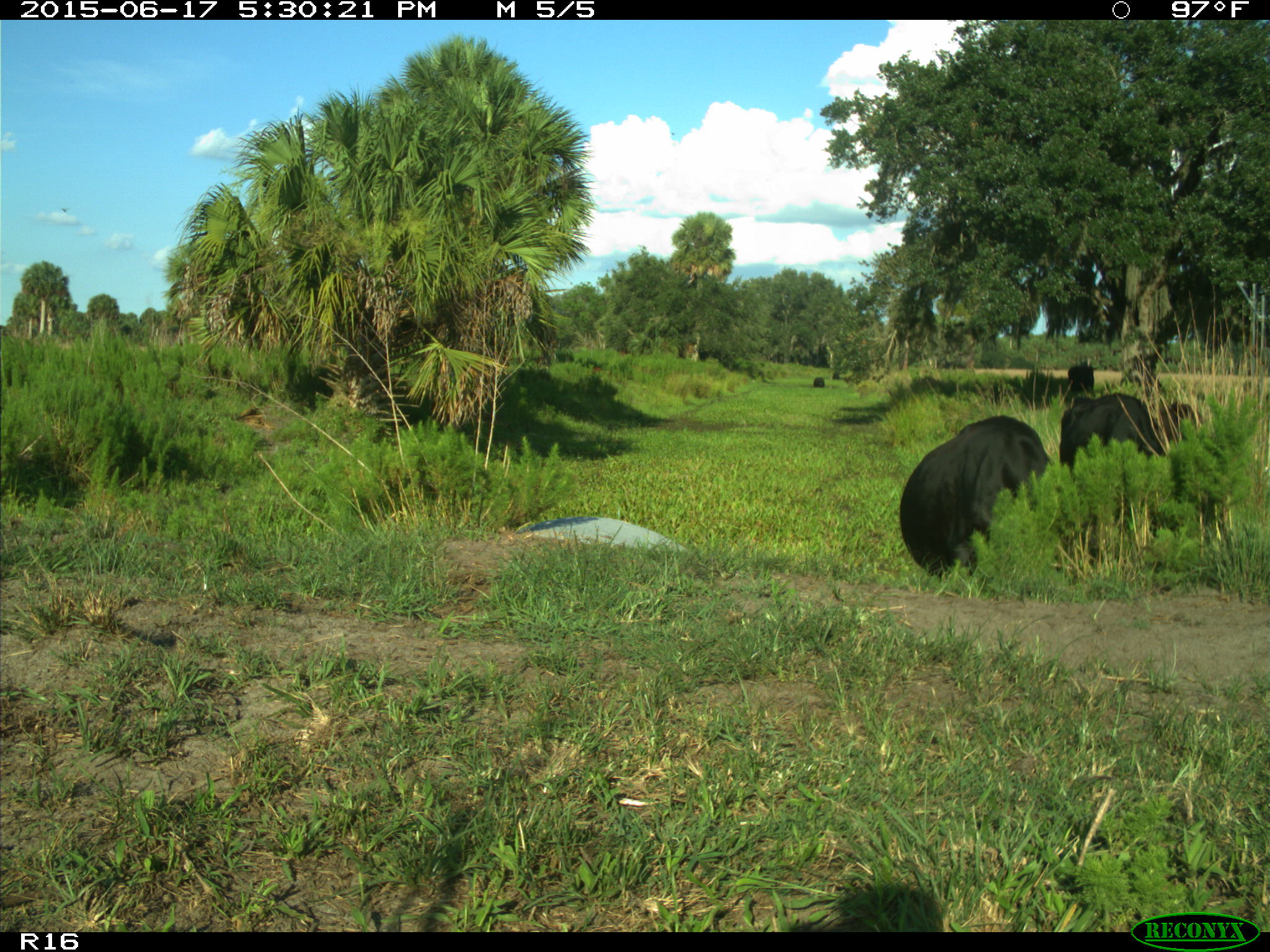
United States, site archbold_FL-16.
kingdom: Animalia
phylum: Chordata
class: Mammalia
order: Artiodactyla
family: Bovidae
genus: Bos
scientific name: Bos taurus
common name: domestic cow